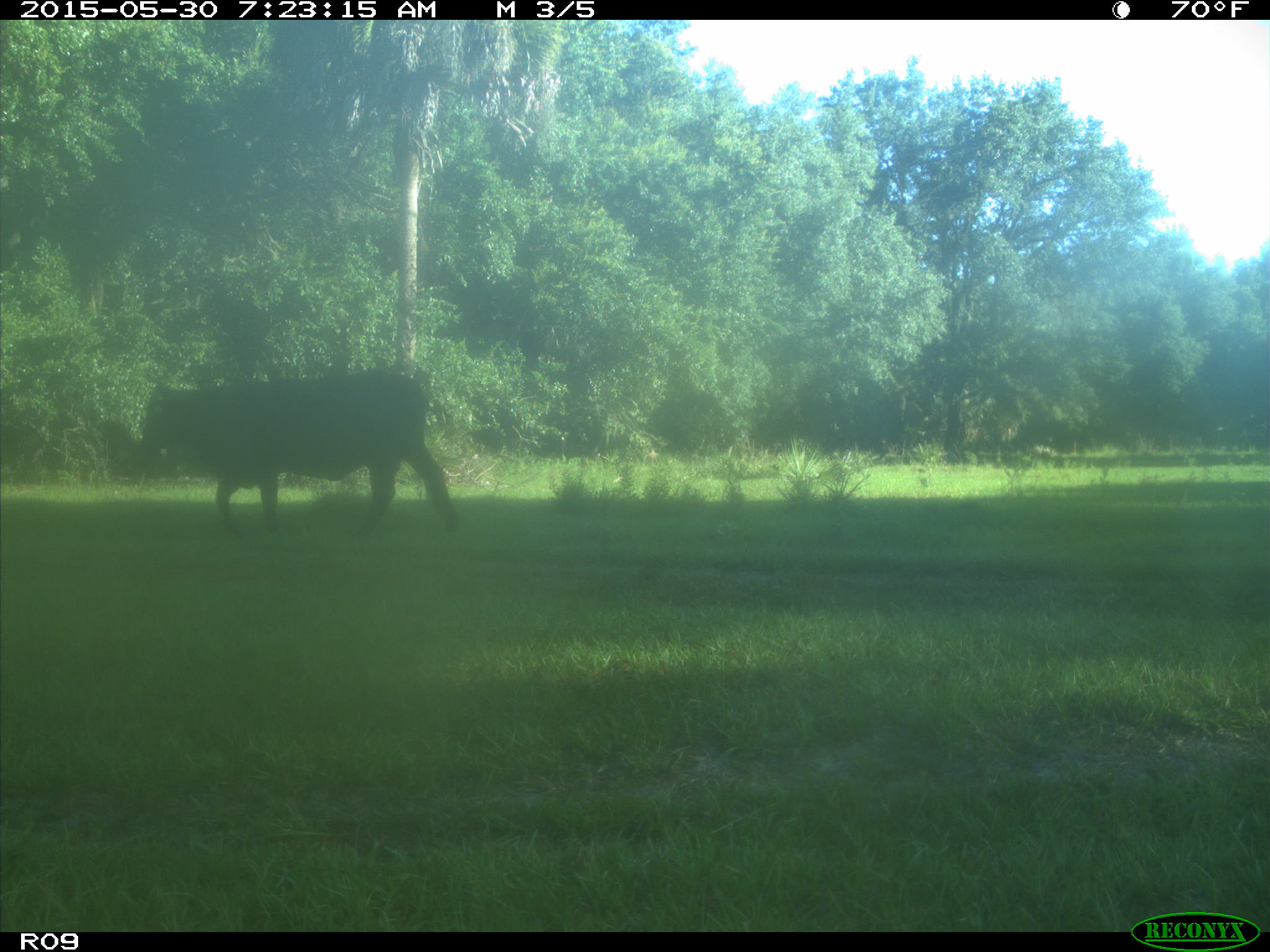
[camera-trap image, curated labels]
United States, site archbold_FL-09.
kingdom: Animalia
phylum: Chordata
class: Mammalia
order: Artiodactyla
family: Bovidae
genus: Bos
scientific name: Bos taurus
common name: domestic cow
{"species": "Bos taurus (domestic cow)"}